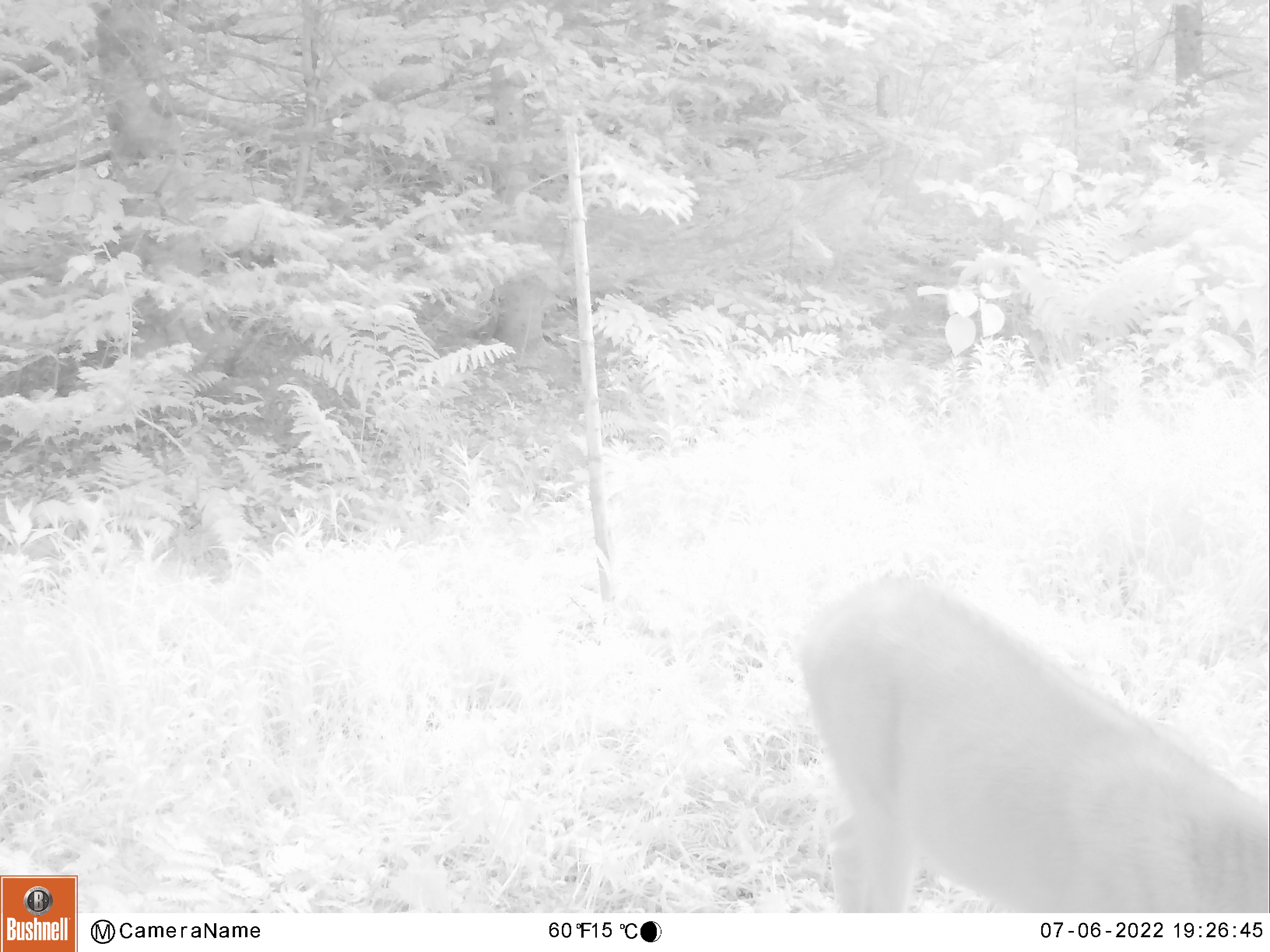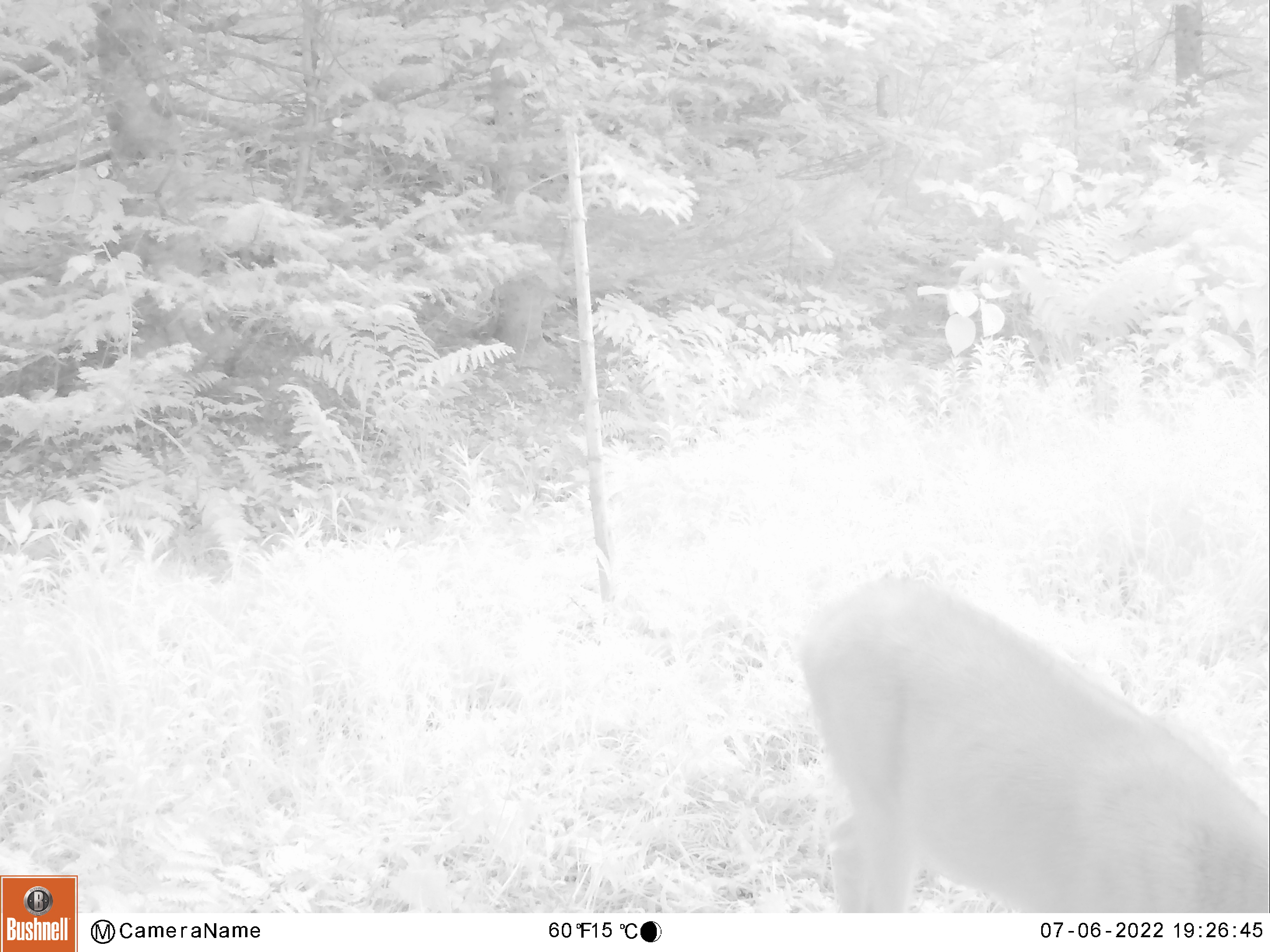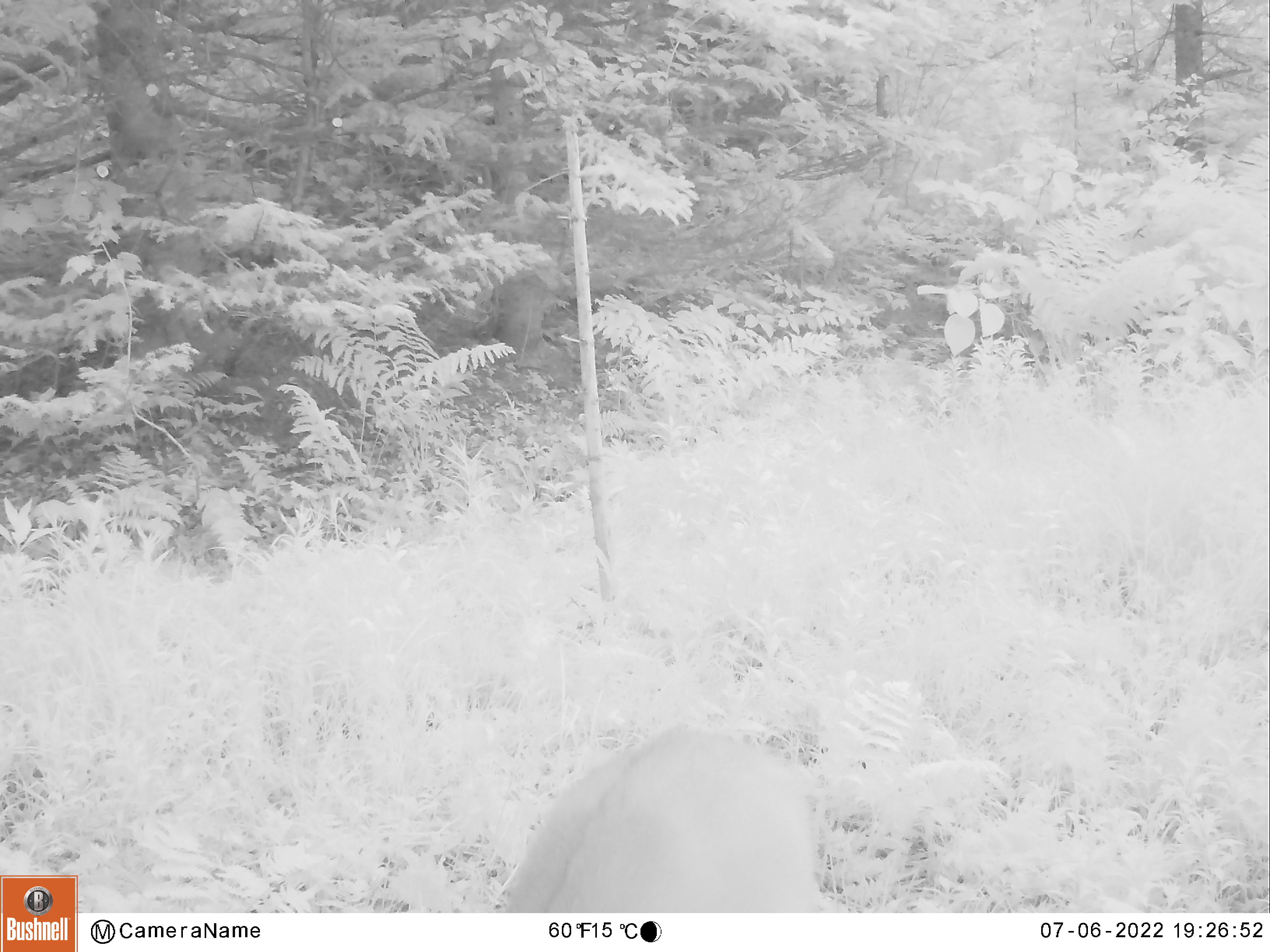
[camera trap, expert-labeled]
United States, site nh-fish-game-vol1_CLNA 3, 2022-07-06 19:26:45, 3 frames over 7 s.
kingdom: Animalia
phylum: Chordata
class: Mammalia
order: Artiodactyla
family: Cervidae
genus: Odocoileus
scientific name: Odocoileus virginianus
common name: white-tailed deer